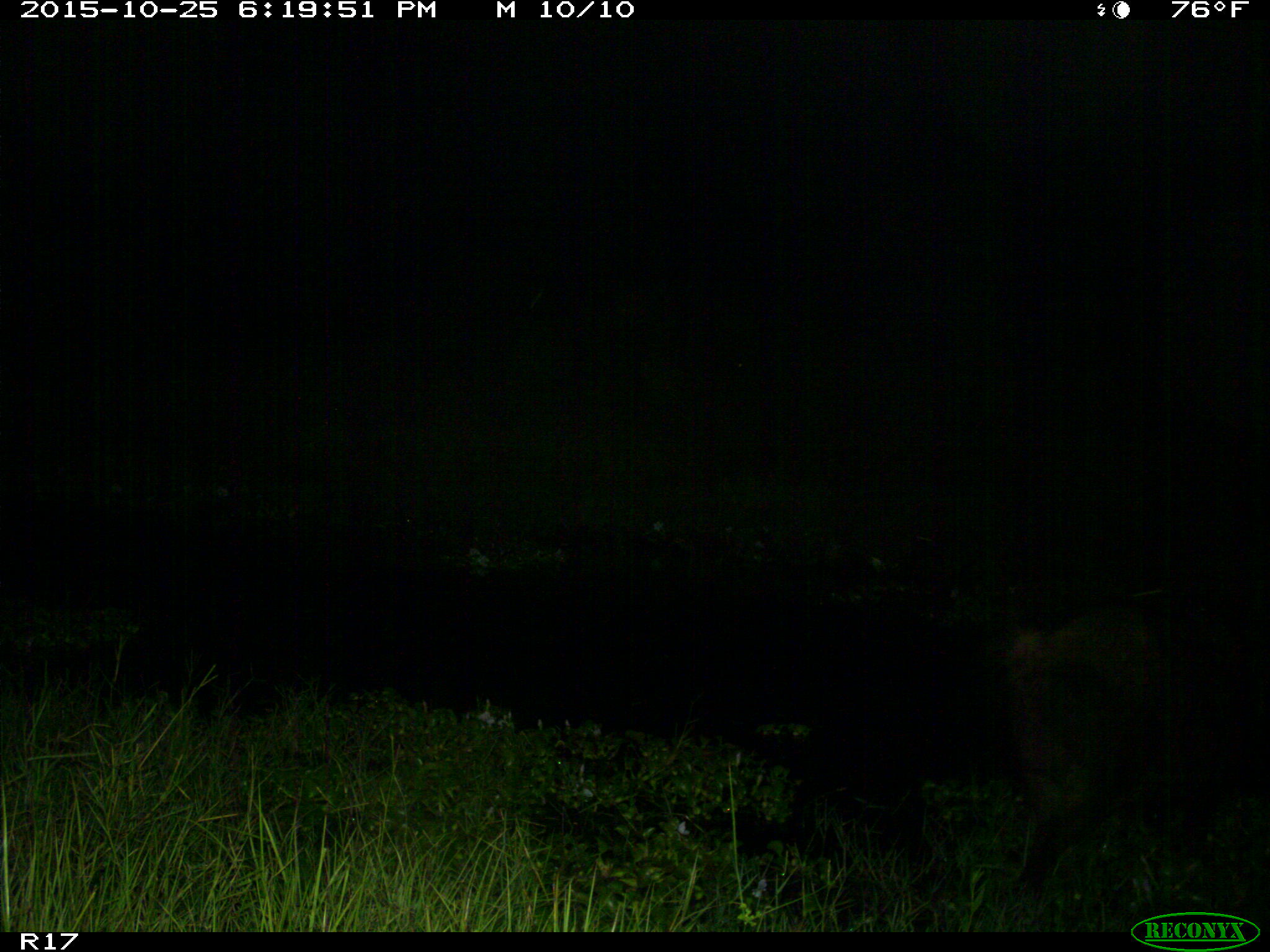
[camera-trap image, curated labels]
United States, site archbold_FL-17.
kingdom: Animalia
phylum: Chordata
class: Mammalia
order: Artiodactyla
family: Suidae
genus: Sus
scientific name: Sus scrofa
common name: wild boar